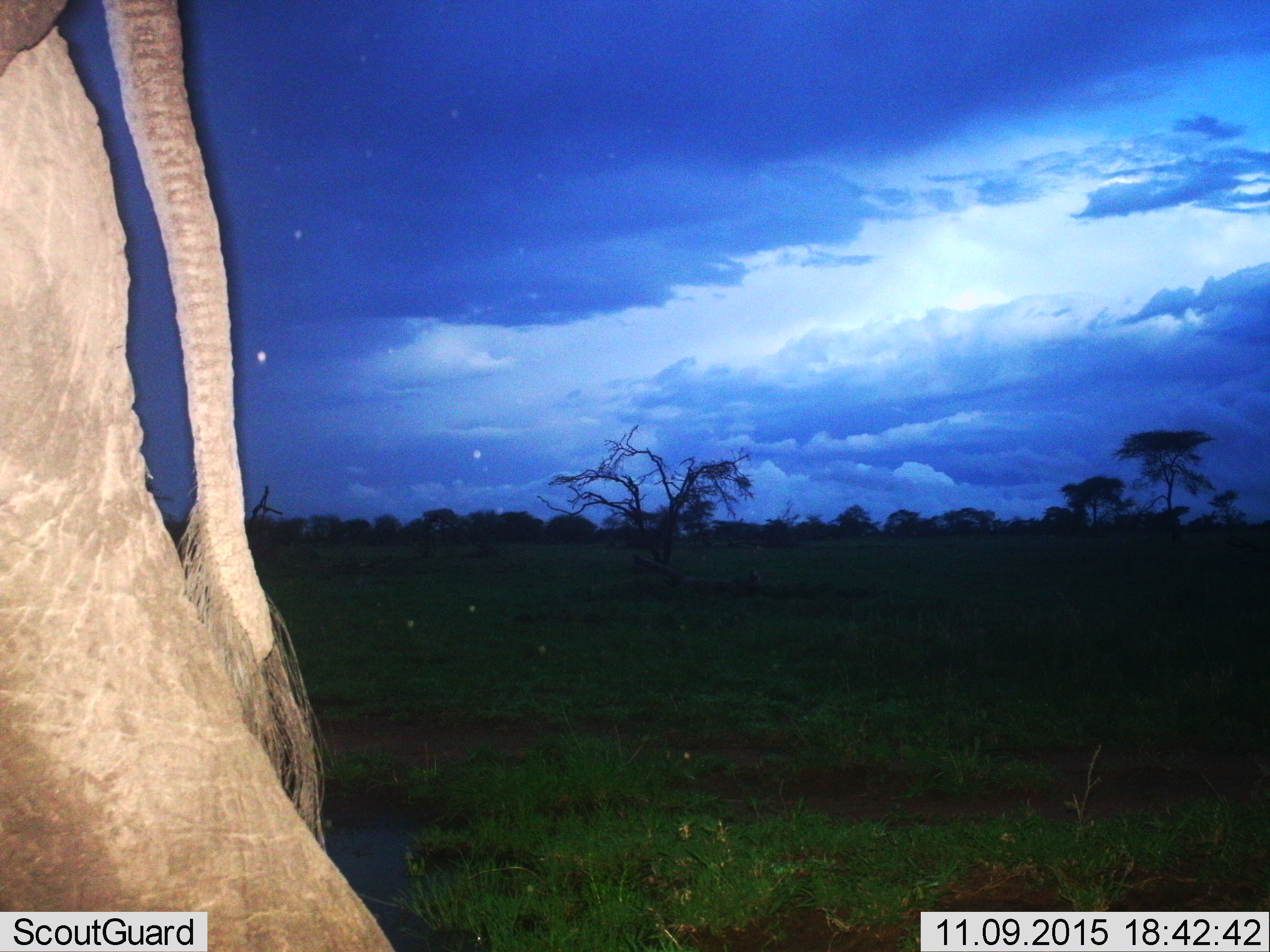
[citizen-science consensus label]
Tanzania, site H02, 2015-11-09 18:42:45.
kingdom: Animalia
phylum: Chordata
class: Mammalia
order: Proboscidea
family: Elephantidae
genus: Loxodonta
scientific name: Loxodonta africana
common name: african bush elephant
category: elephant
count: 1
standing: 50%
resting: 0%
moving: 50%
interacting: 0%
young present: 0%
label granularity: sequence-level